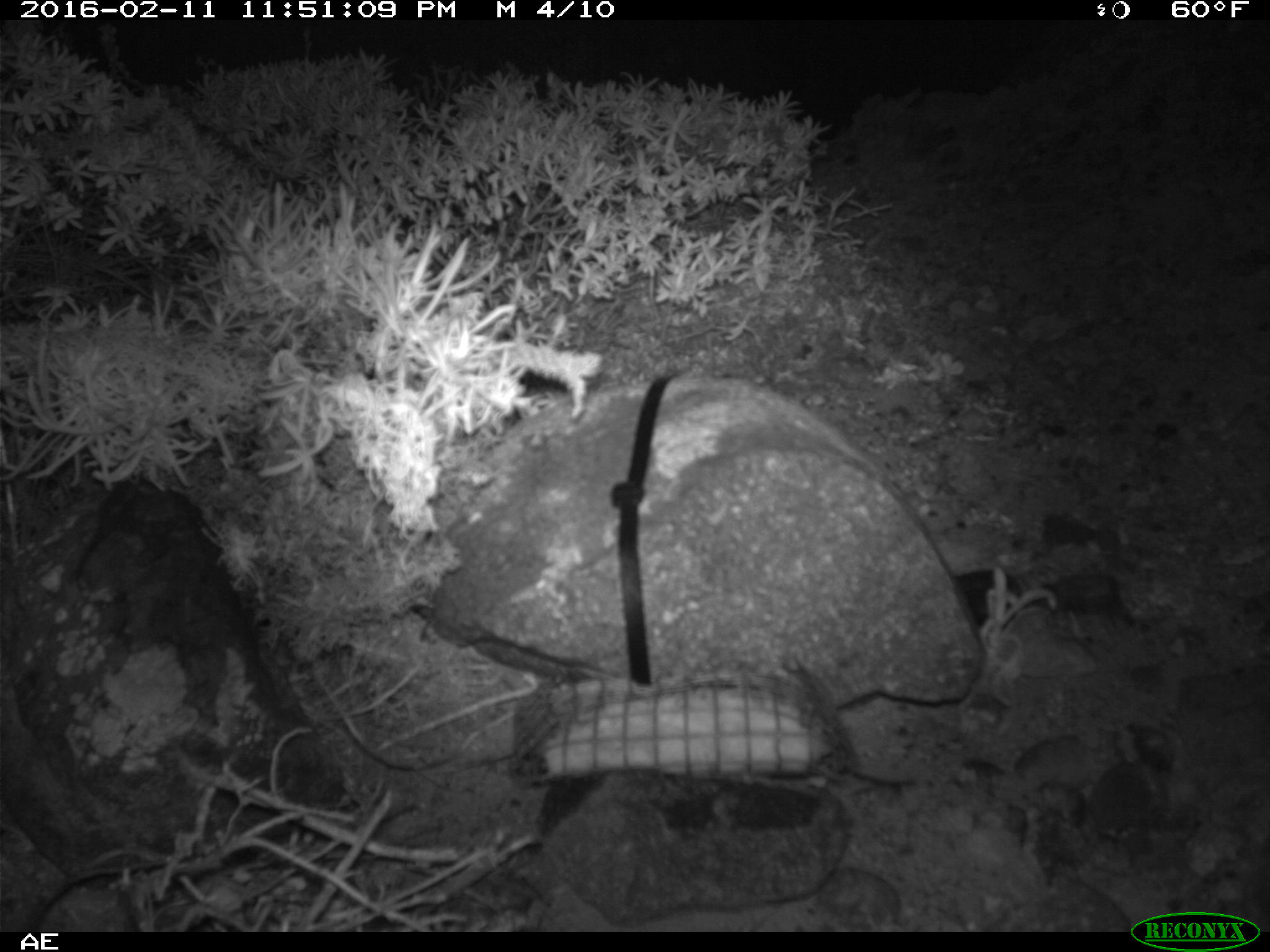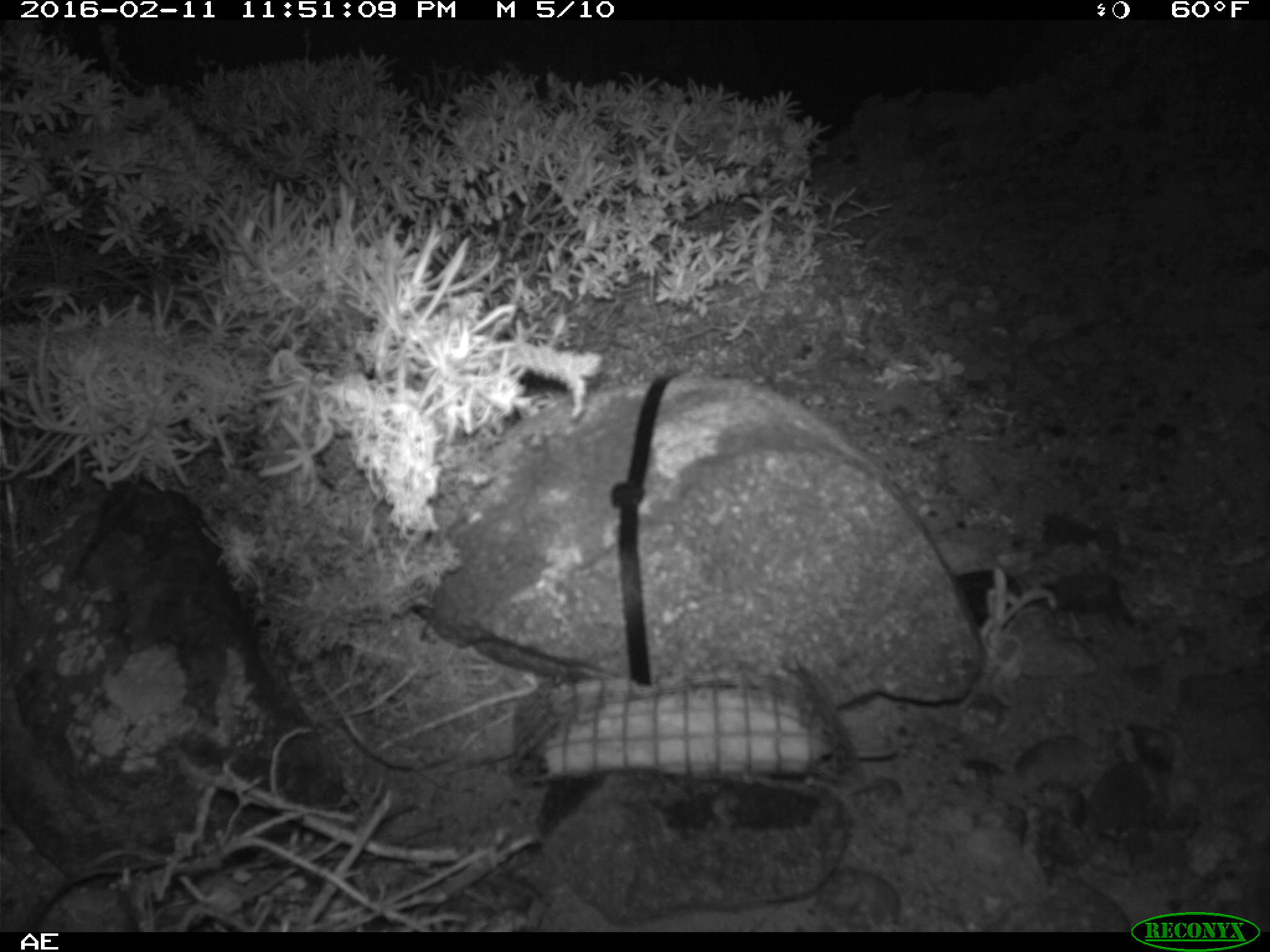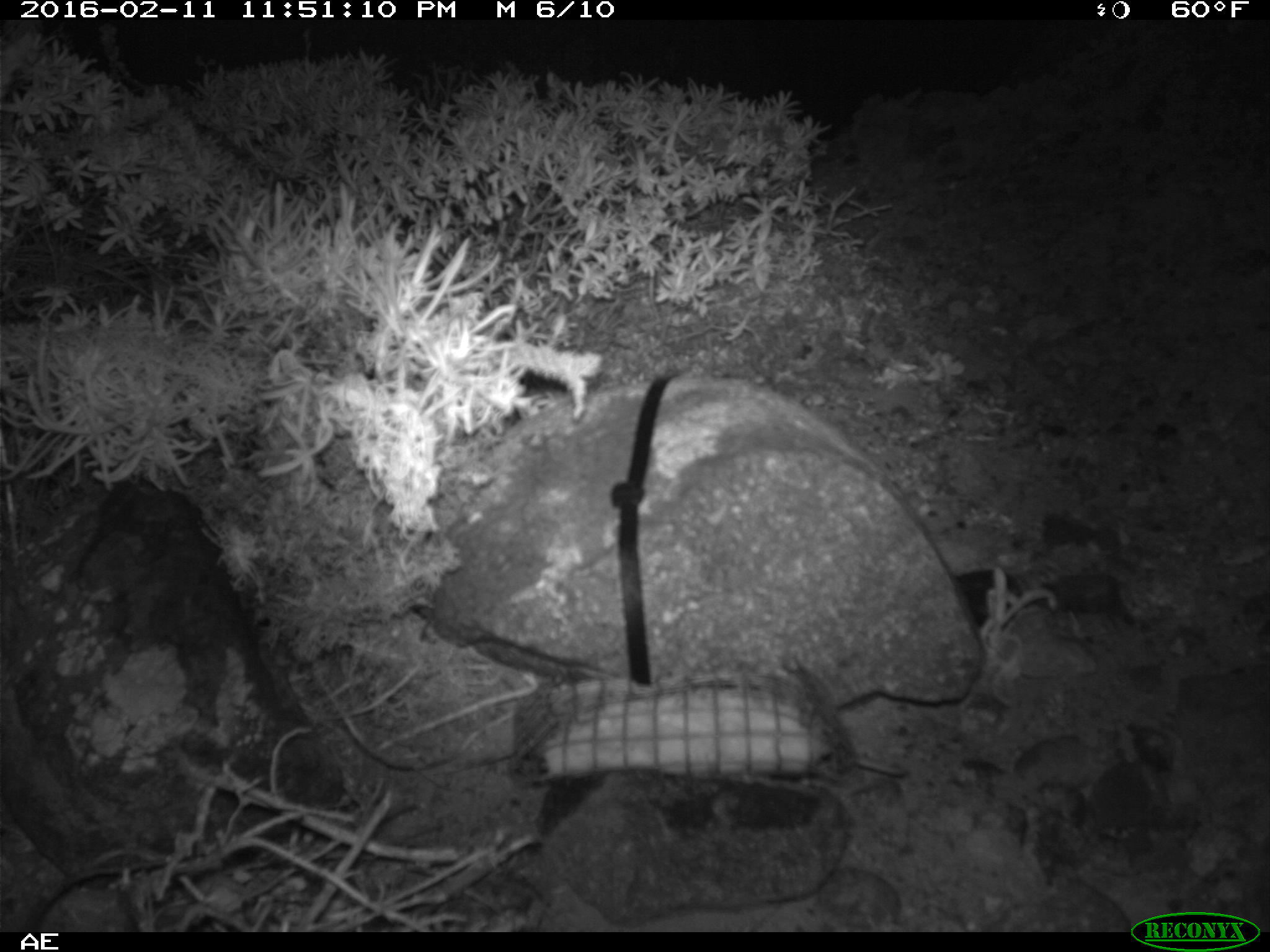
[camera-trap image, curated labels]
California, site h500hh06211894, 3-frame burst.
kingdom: Animalia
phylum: Chordata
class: Mammalia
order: Rodentia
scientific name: Rodentia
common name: rodent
Rodent (Rodentia).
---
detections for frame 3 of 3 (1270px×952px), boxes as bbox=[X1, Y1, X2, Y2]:
rodent: bbox=[851, 754, 907, 791]